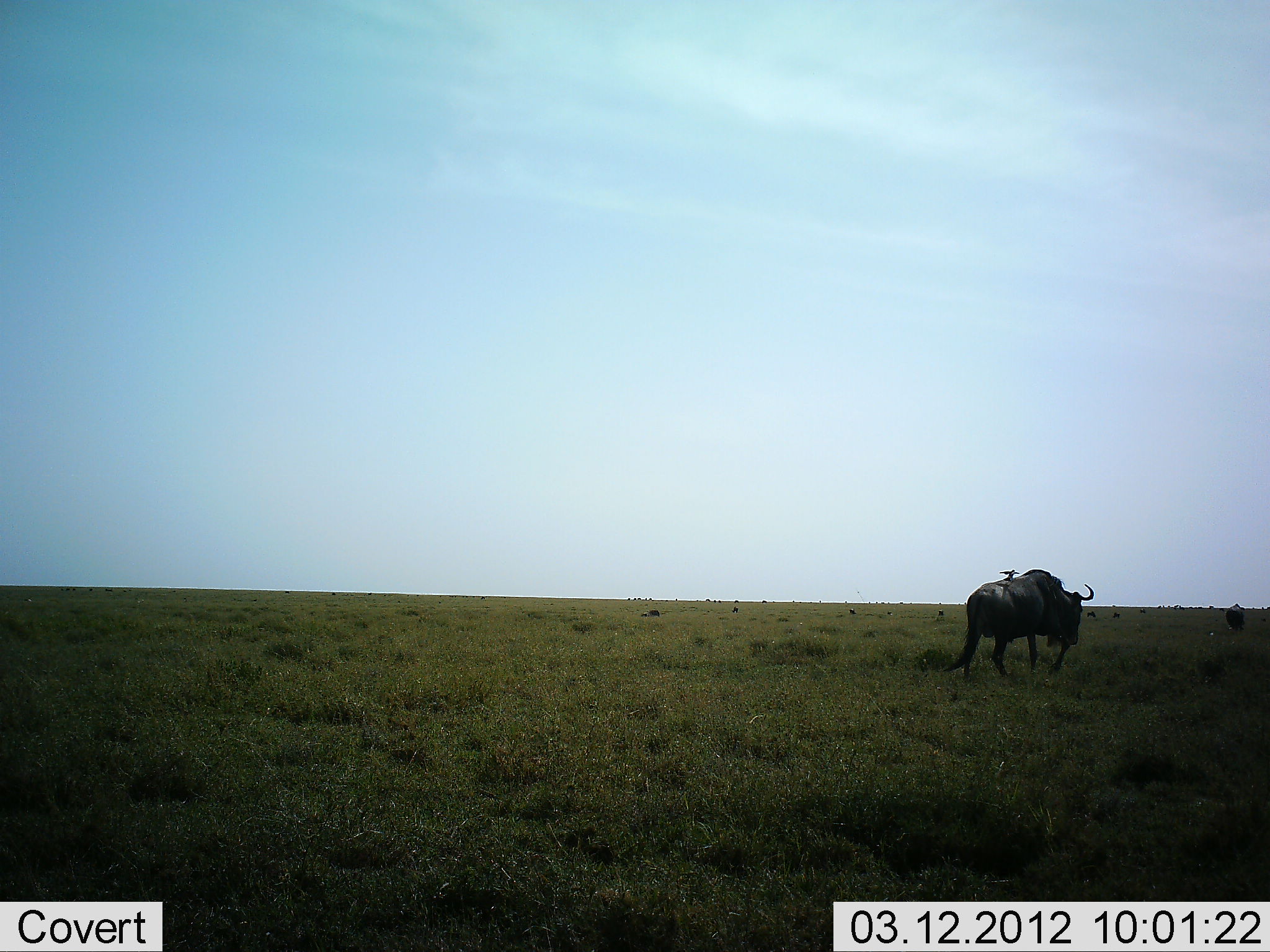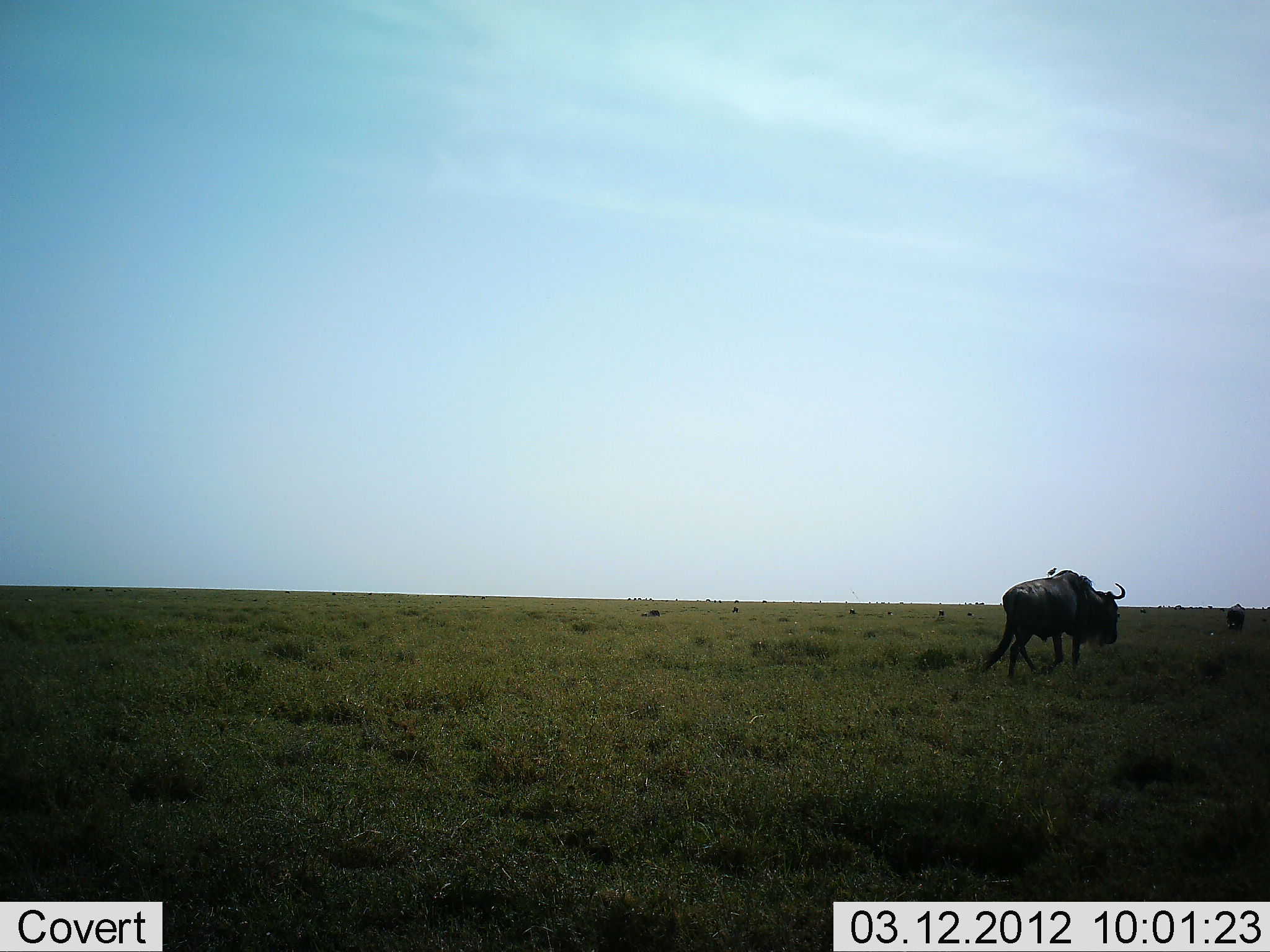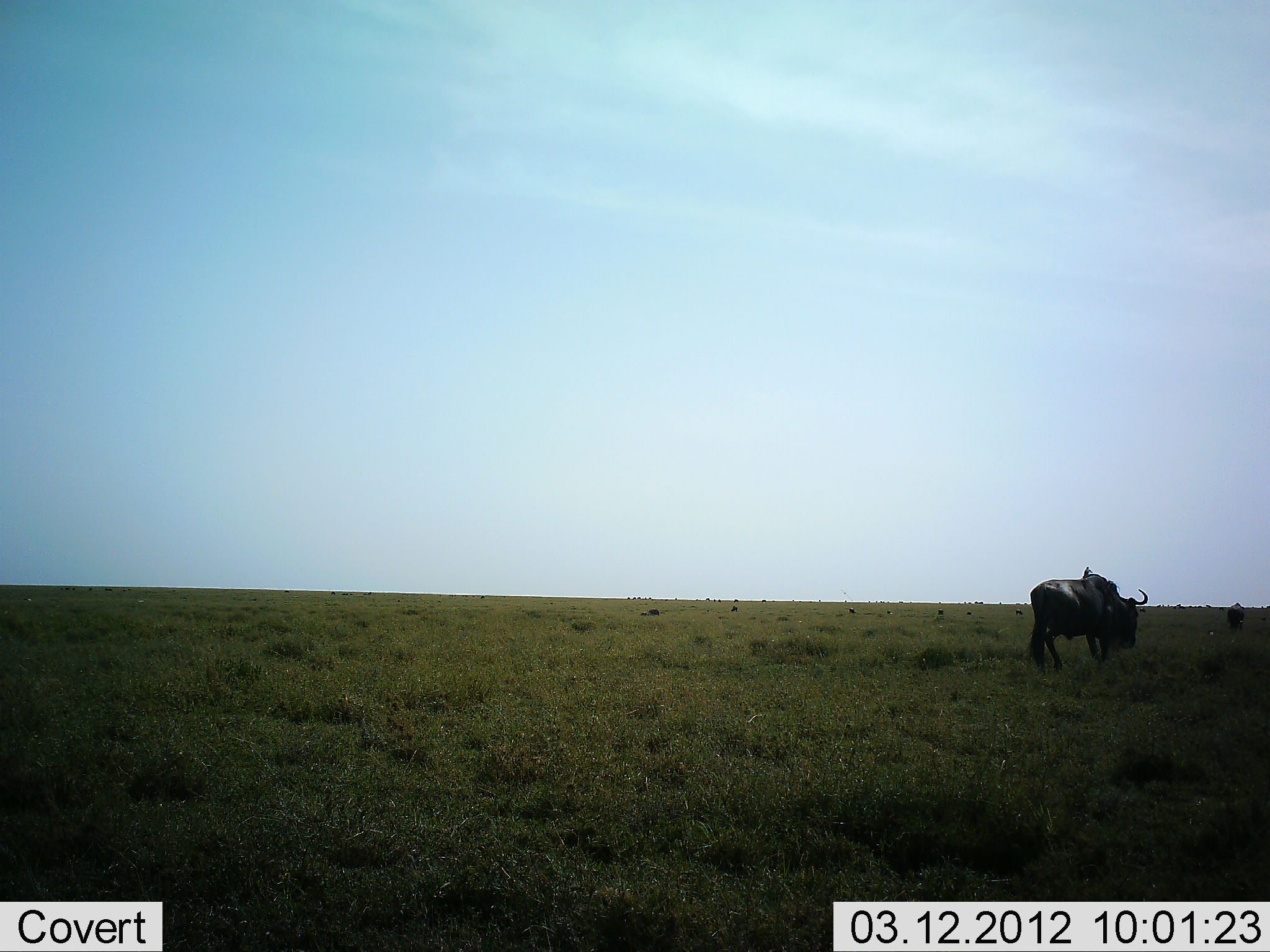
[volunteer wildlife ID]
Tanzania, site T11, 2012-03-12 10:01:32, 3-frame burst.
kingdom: Animalia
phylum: Chordata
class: Mammalia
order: Artiodactyla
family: Bovidae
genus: Connochaetes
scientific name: Connochaetes taurinus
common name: blue wildebeest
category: wildebeest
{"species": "wildebeest (blue wildebeest) (Connochaetes taurinus)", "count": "1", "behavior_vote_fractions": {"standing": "15%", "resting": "0%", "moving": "92%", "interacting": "0%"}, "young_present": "0%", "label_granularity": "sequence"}